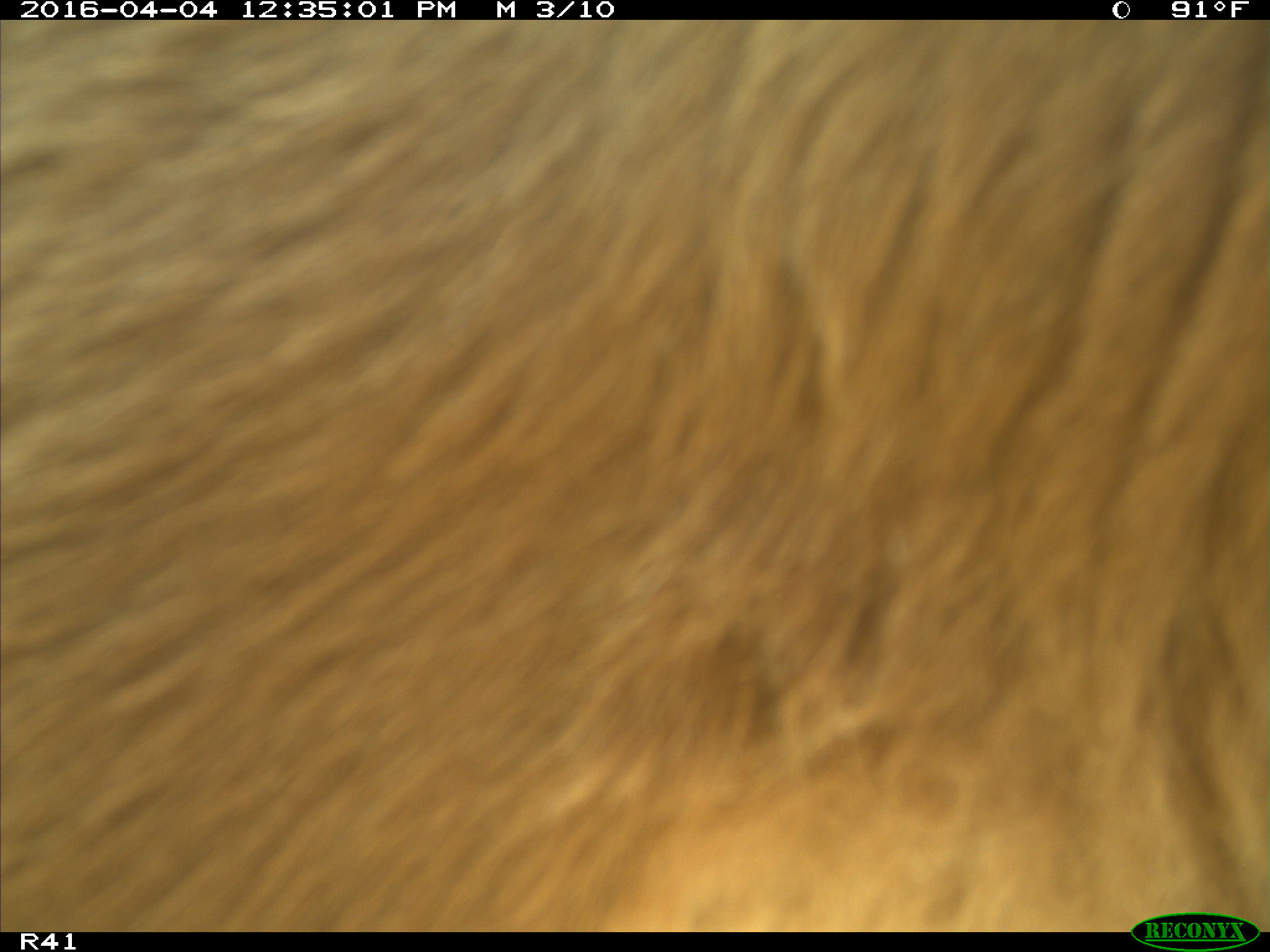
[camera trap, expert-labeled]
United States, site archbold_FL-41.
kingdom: Animalia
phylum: Chordata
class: Mammalia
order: Artiodactyla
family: Bovidae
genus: Bos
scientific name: Bos taurus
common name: domestic cow